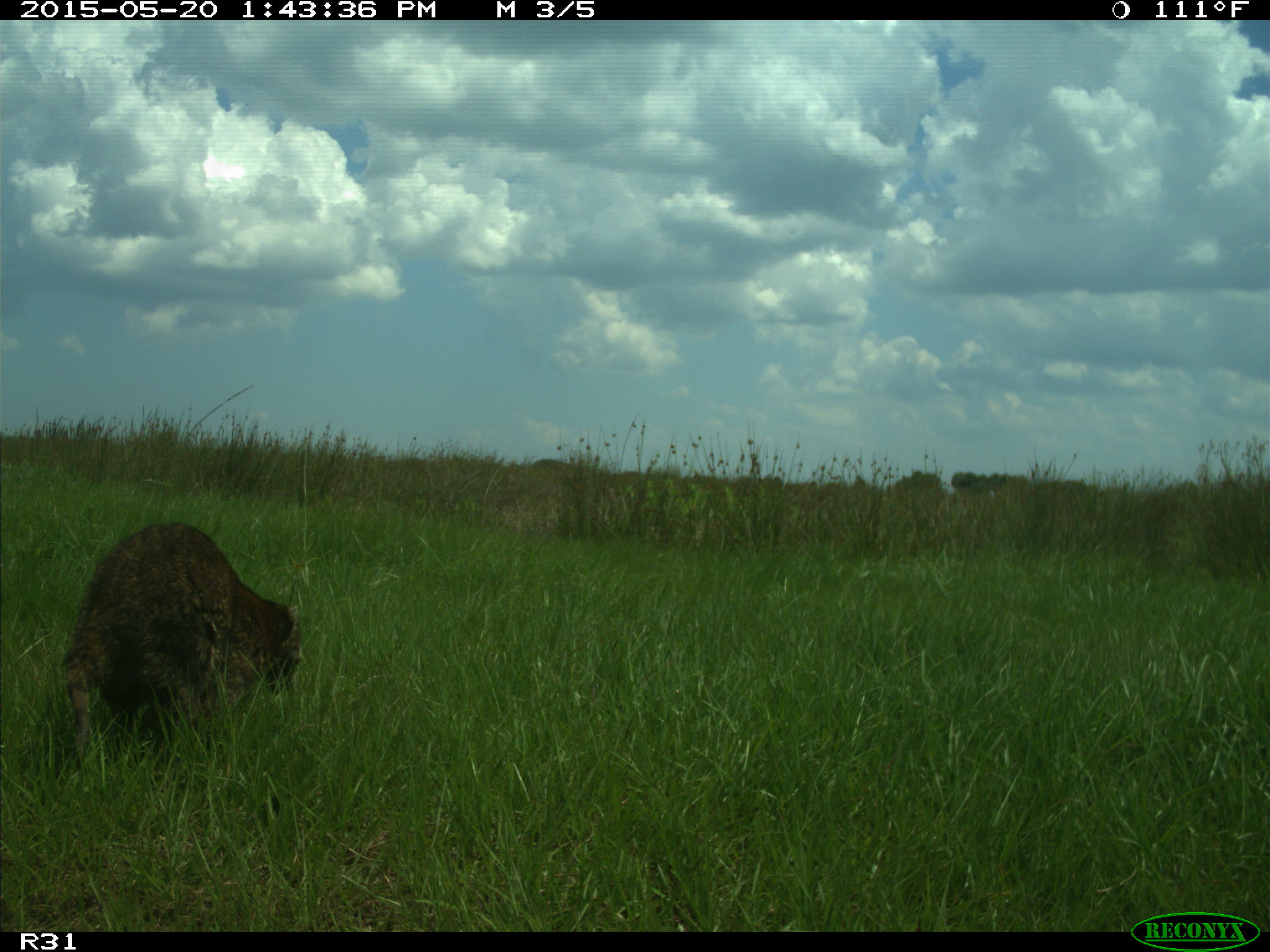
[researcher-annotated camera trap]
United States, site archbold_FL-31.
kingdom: Animalia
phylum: Chordata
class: Mammalia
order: Carnivora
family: Procyonidae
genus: Procyon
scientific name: Procyon lotor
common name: common raccoon